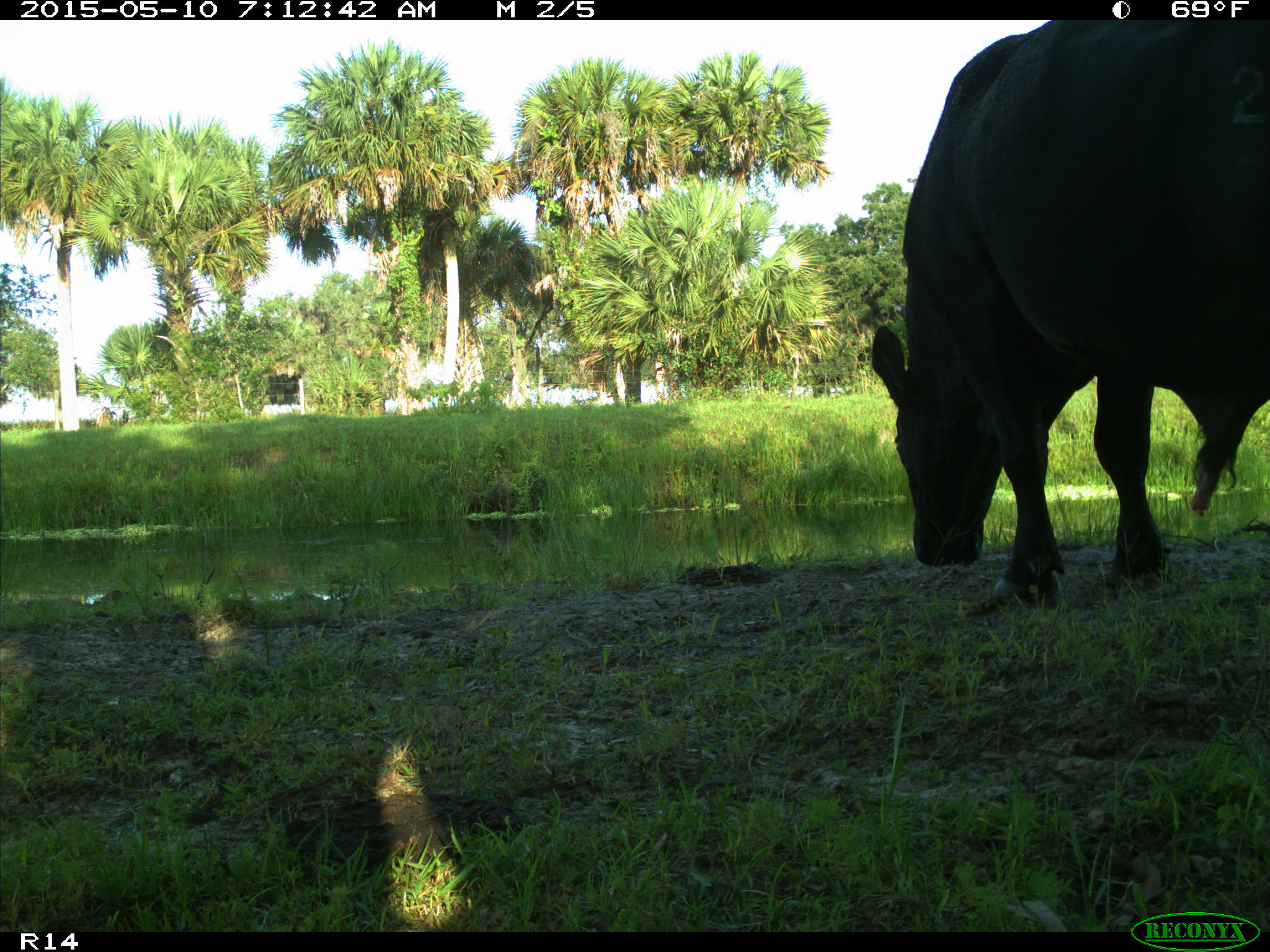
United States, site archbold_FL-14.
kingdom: Animalia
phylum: Chordata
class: Mammalia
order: Artiodactyla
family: Bovidae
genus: Bos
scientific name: Bos taurus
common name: domestic cow